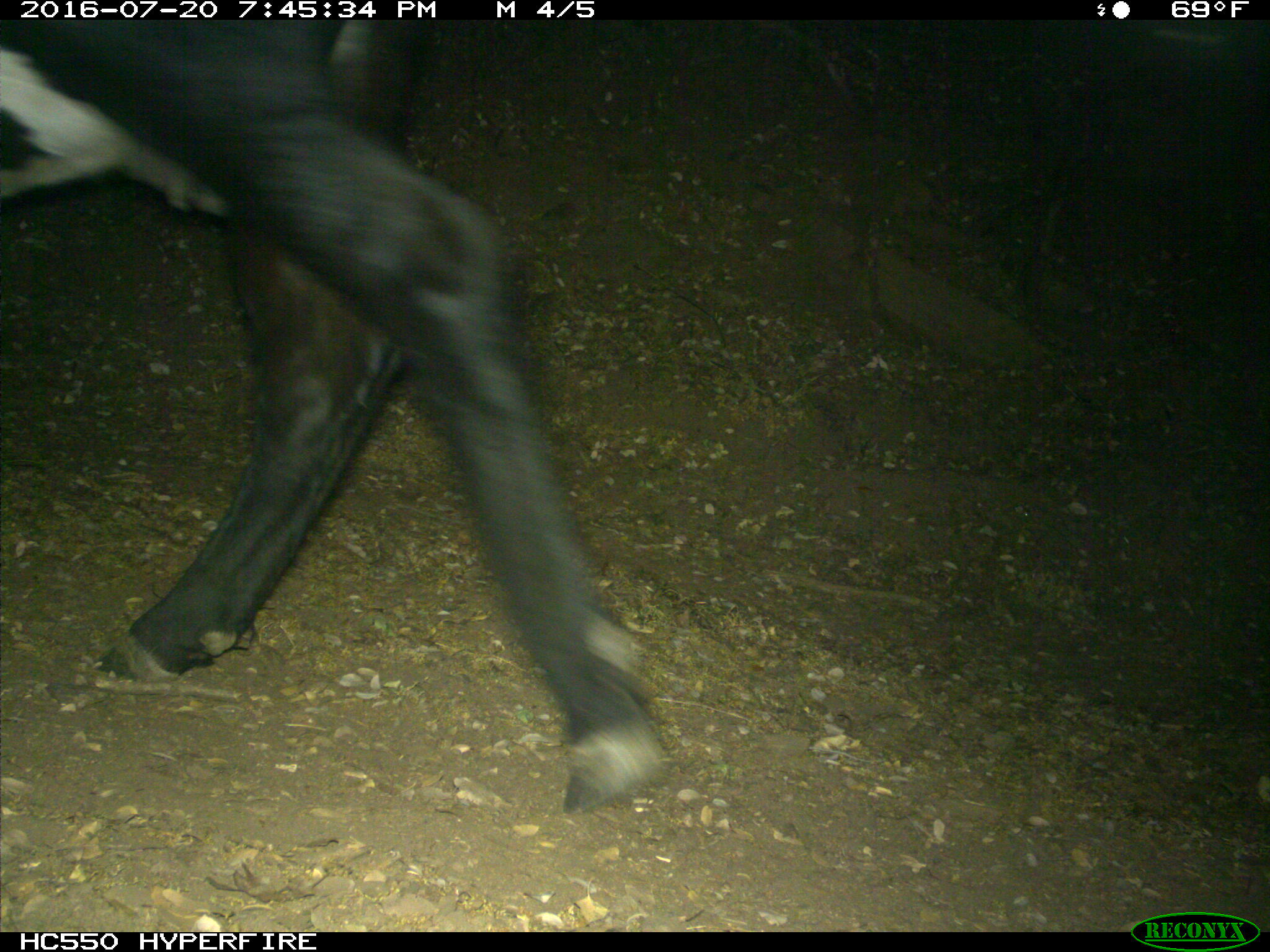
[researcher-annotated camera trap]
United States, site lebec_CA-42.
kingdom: Animalia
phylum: Chordata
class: Mammalia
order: Artiodactyla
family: Bovidae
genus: Bos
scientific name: Bos taurus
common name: domestic cow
Bos taurus (domestic cow).